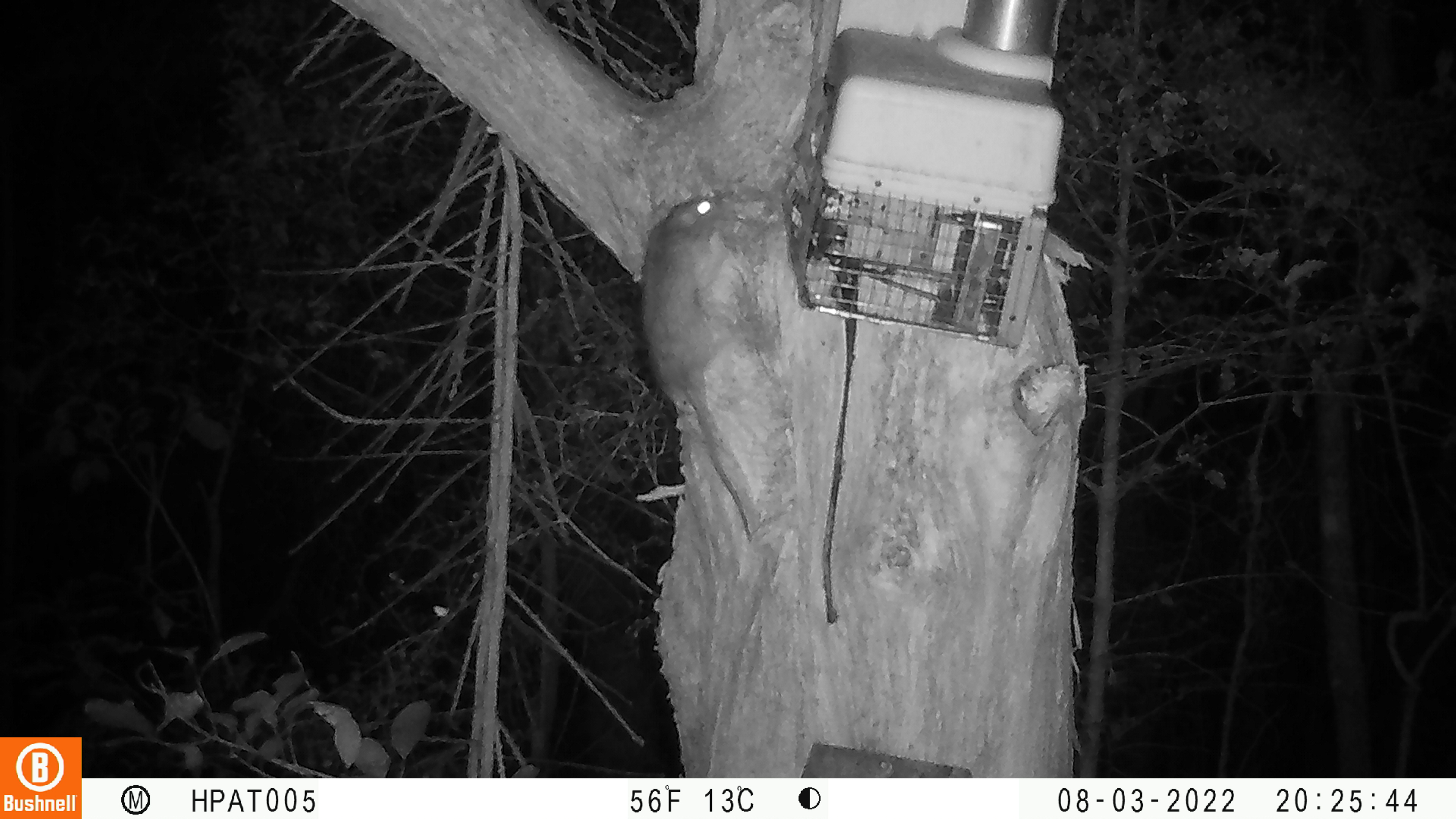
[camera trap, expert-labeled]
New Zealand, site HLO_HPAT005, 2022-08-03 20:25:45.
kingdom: Animalia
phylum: Chordata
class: Mammalia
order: Rodentia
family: Muridae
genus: Rattus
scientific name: Rattus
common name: rat